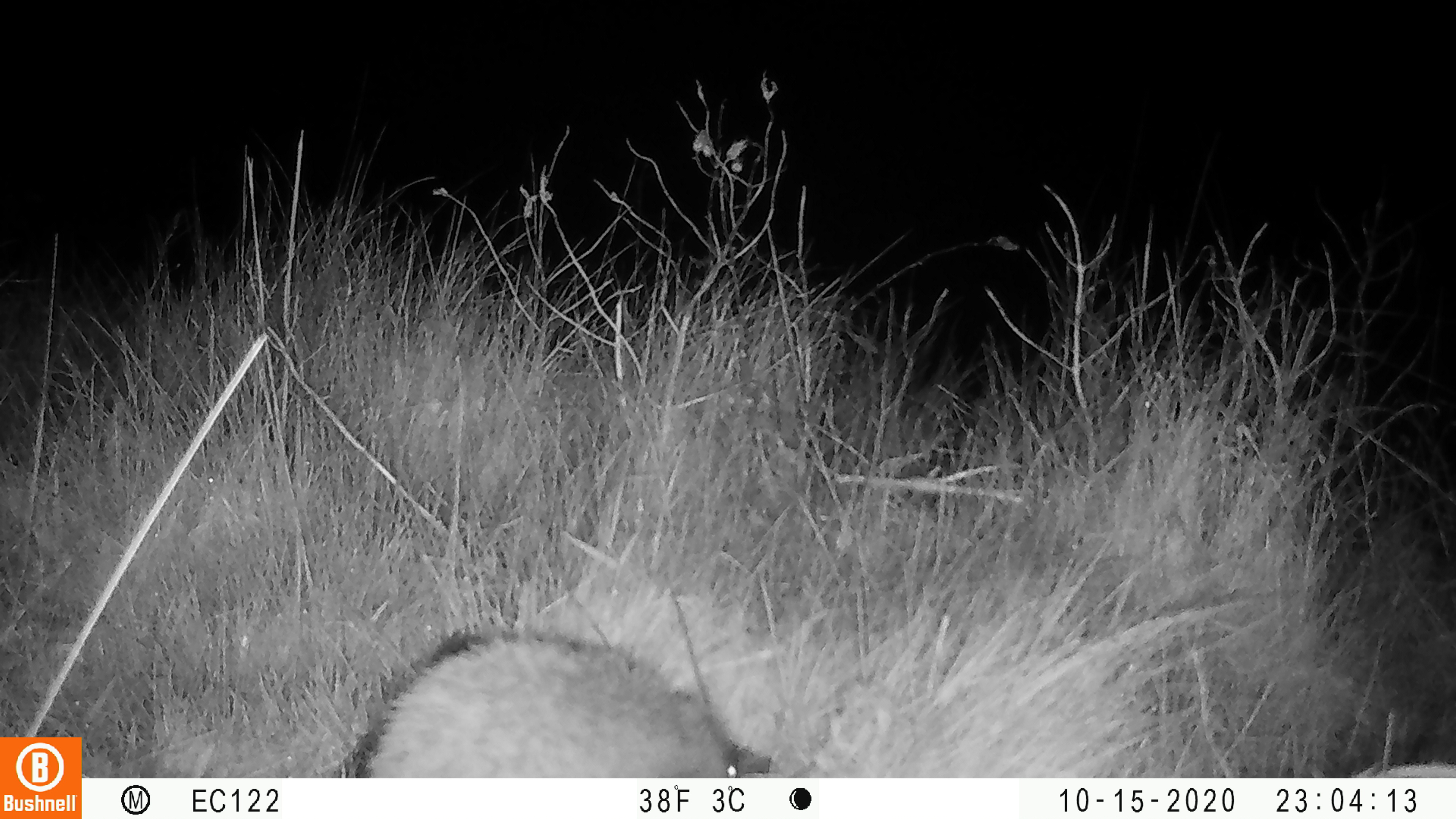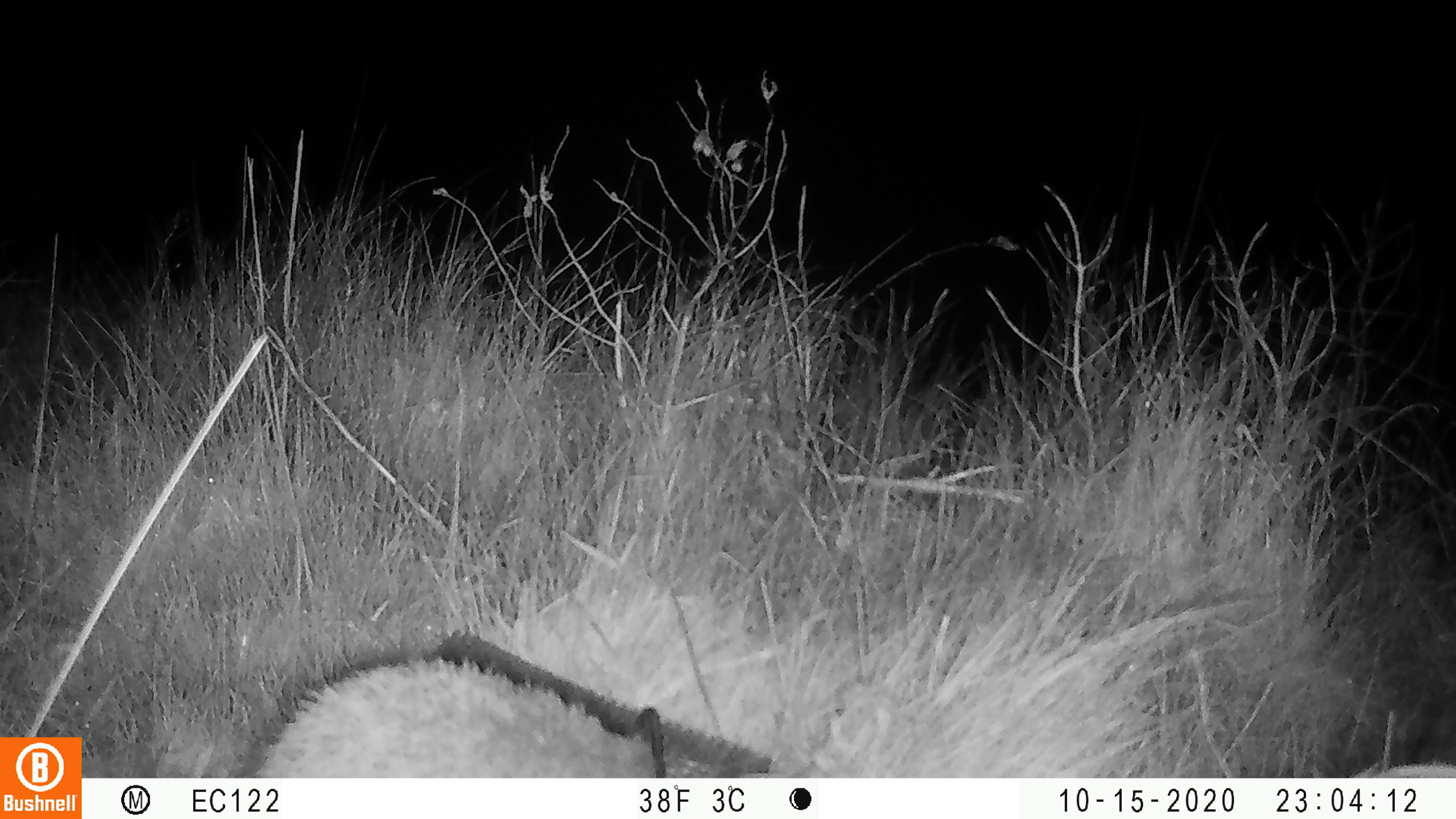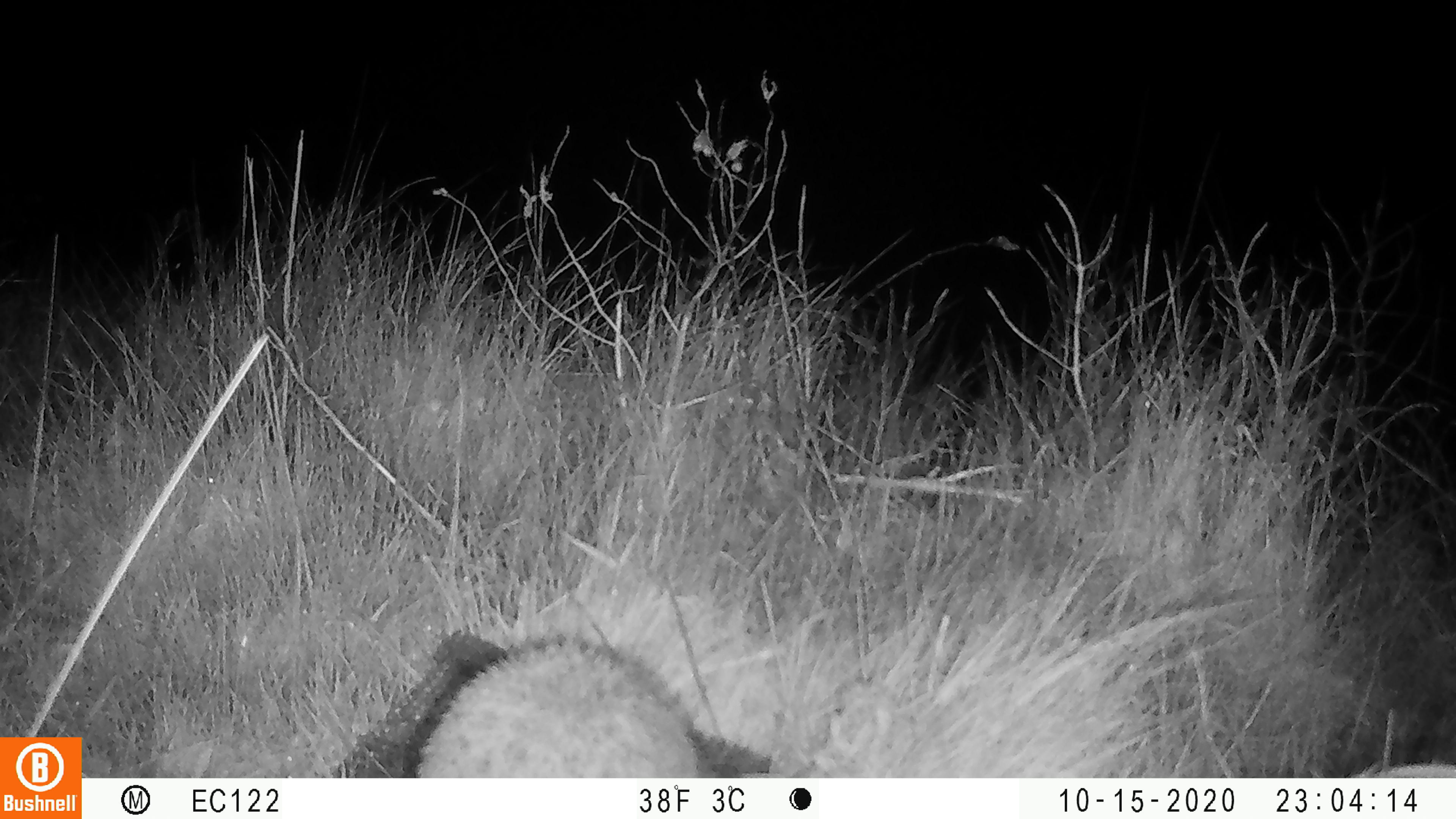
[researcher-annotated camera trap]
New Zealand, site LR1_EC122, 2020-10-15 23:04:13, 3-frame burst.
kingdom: Animalia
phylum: Chordata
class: Mammalia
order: Eulipotyphla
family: Erinaceidae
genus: Erinaceus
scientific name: Erinaceus europaeus europaeus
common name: european hedgehog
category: hedgehog